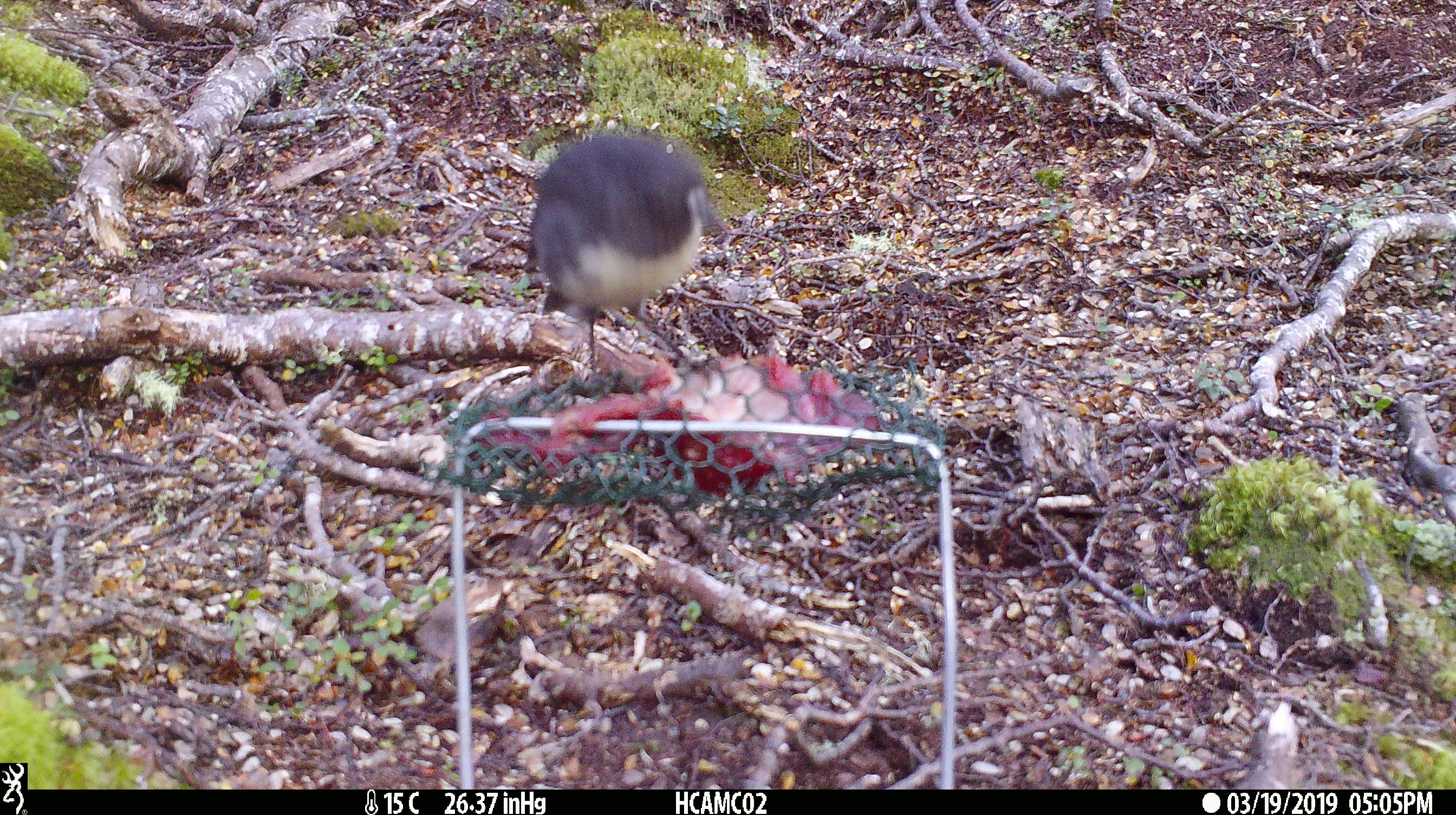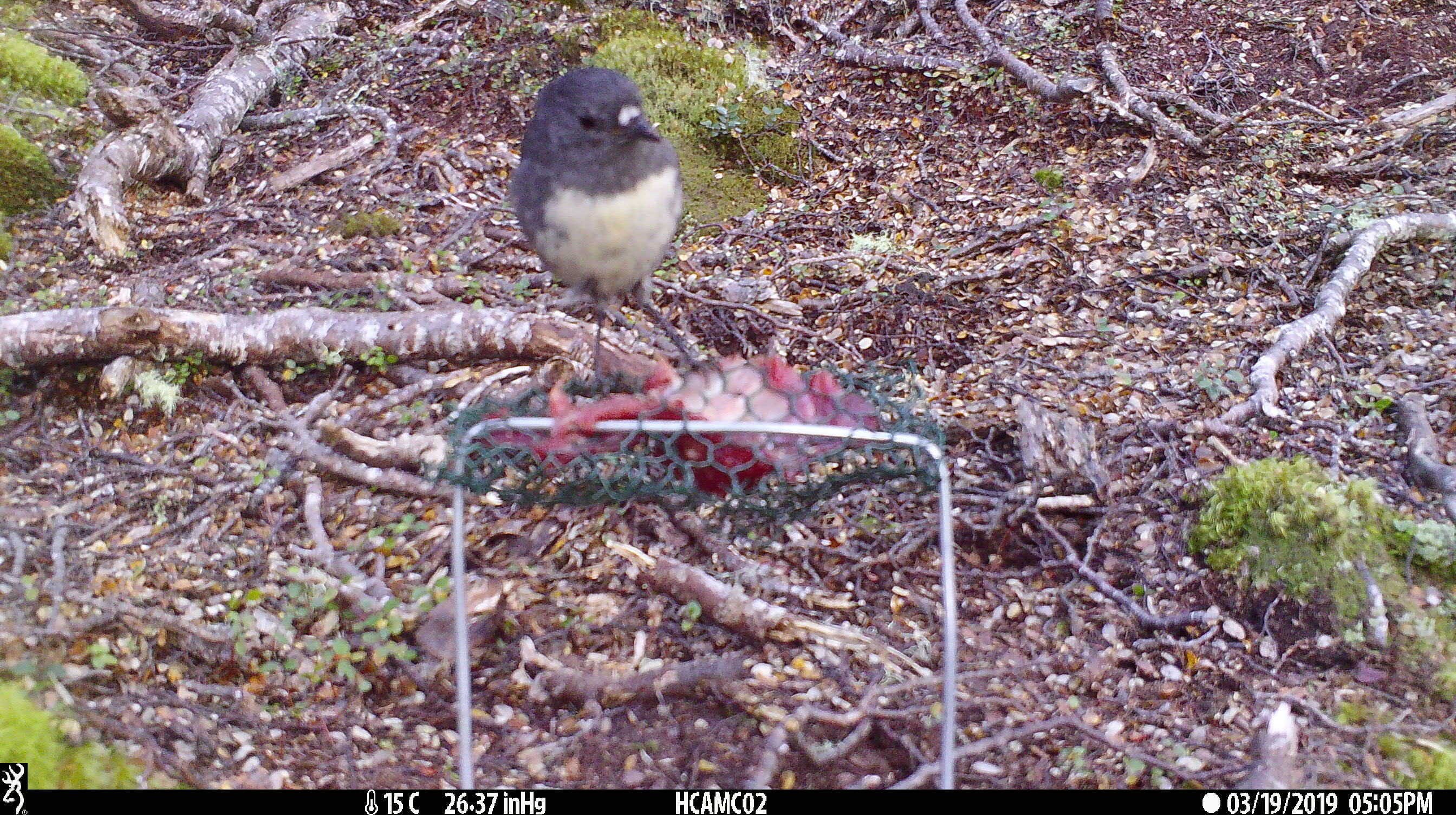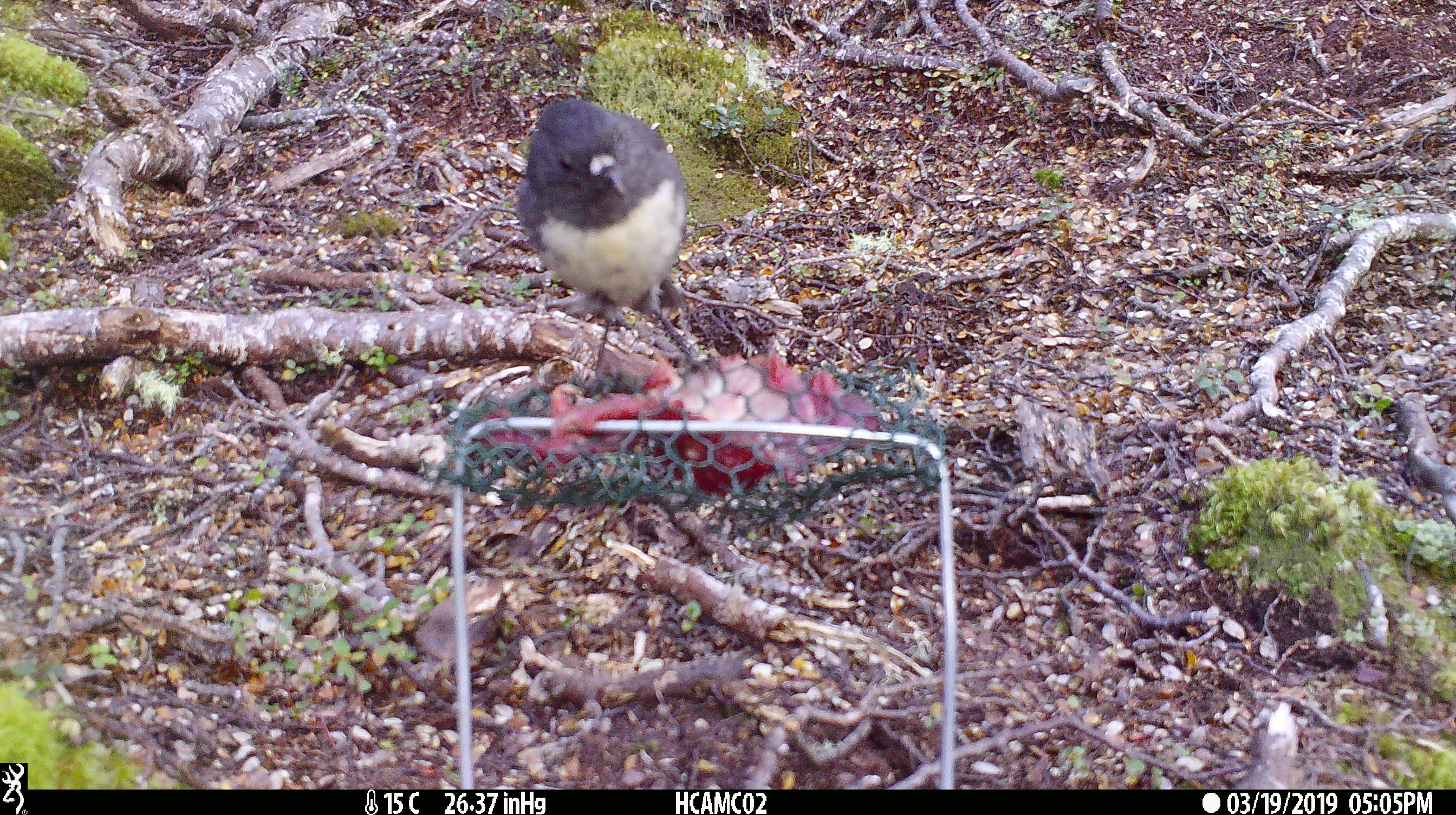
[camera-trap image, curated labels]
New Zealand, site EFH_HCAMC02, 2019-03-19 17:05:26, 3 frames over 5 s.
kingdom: Animalia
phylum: Chordata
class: Aves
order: Passeriformes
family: Petroicidae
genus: Petroica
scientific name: Petroica australis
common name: new zealand robin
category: robin